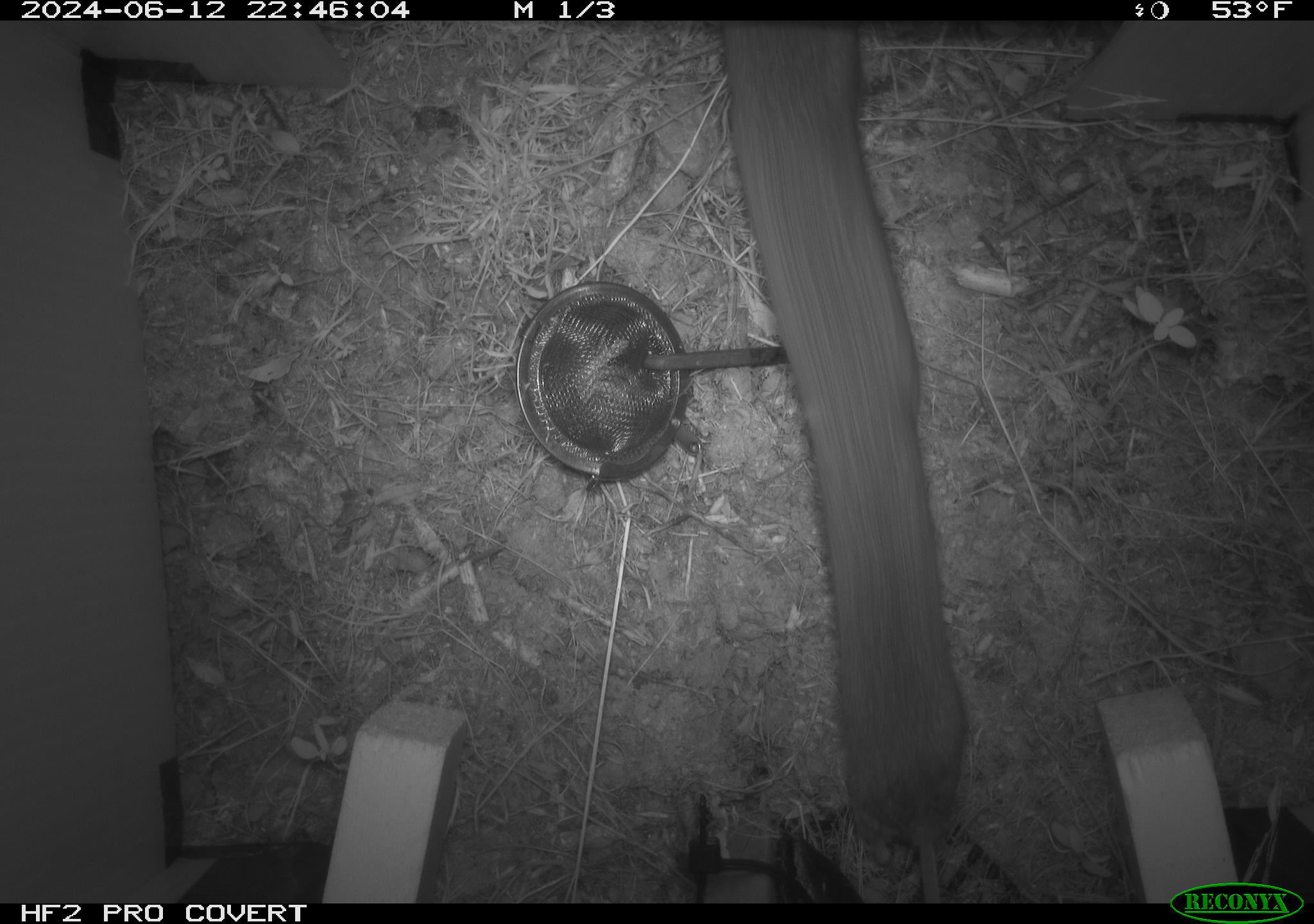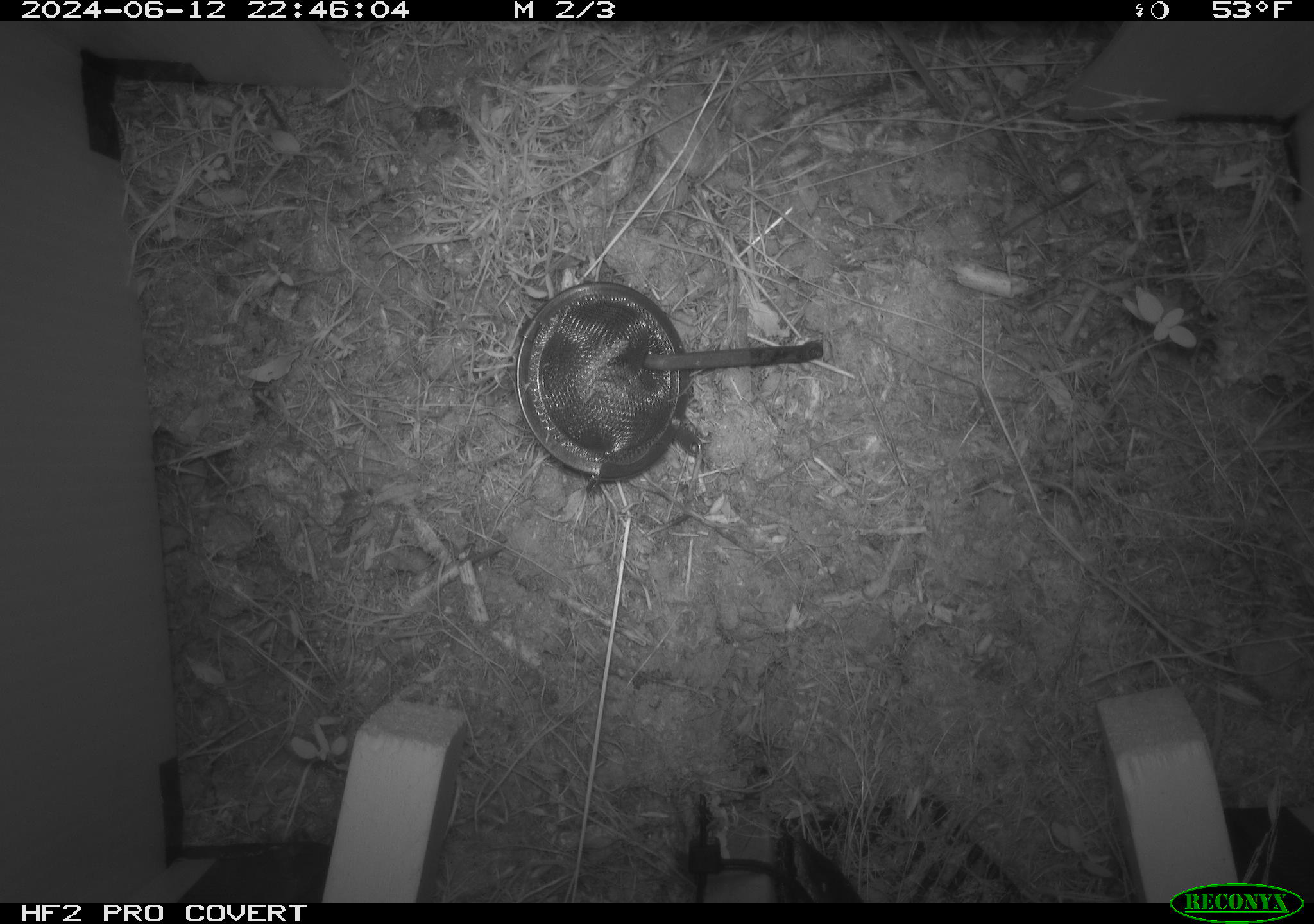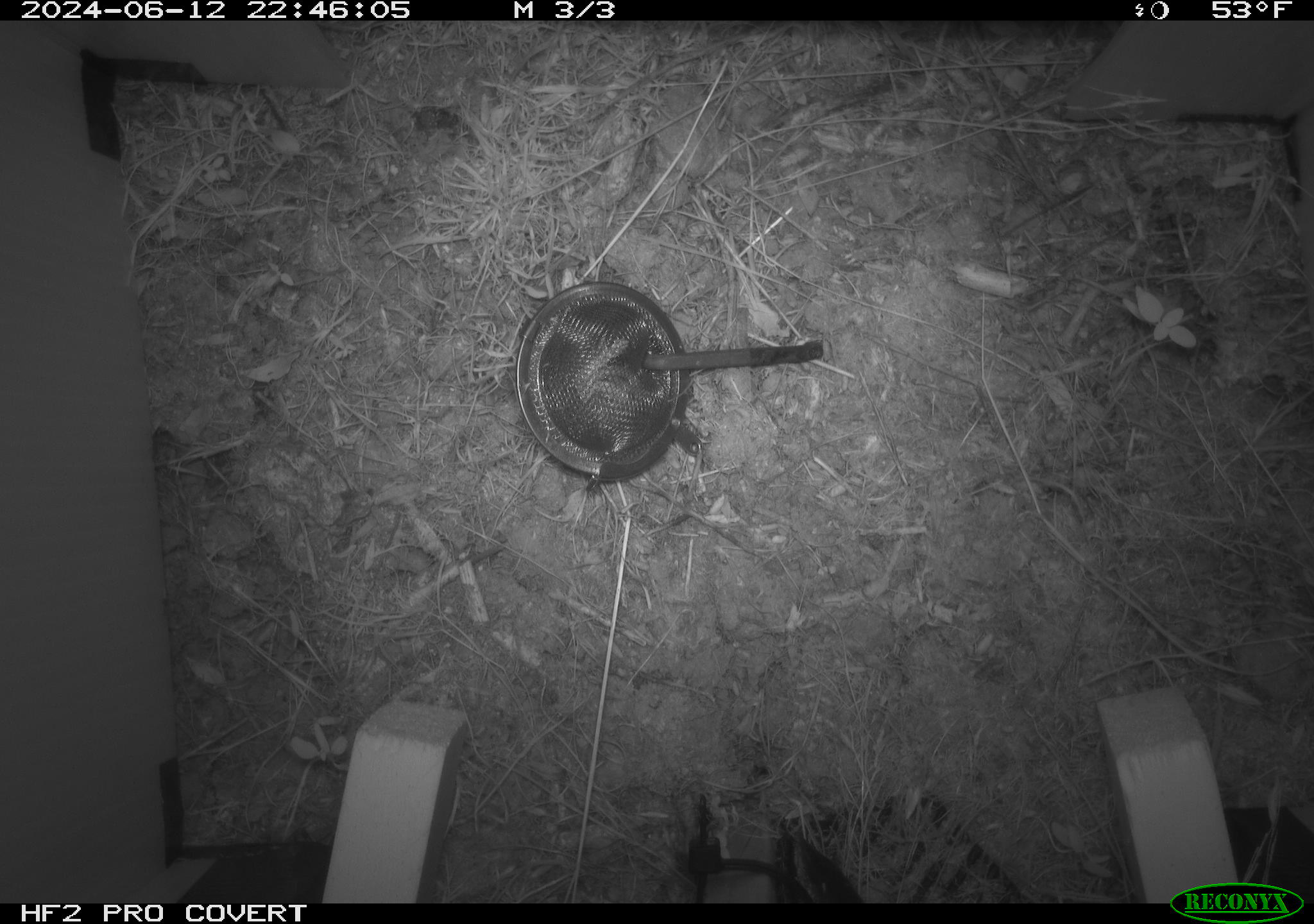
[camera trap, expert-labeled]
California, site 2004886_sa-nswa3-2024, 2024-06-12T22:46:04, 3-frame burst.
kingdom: Animalia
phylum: Chordata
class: Mammalia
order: Rodentia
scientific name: Rodentia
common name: rodent